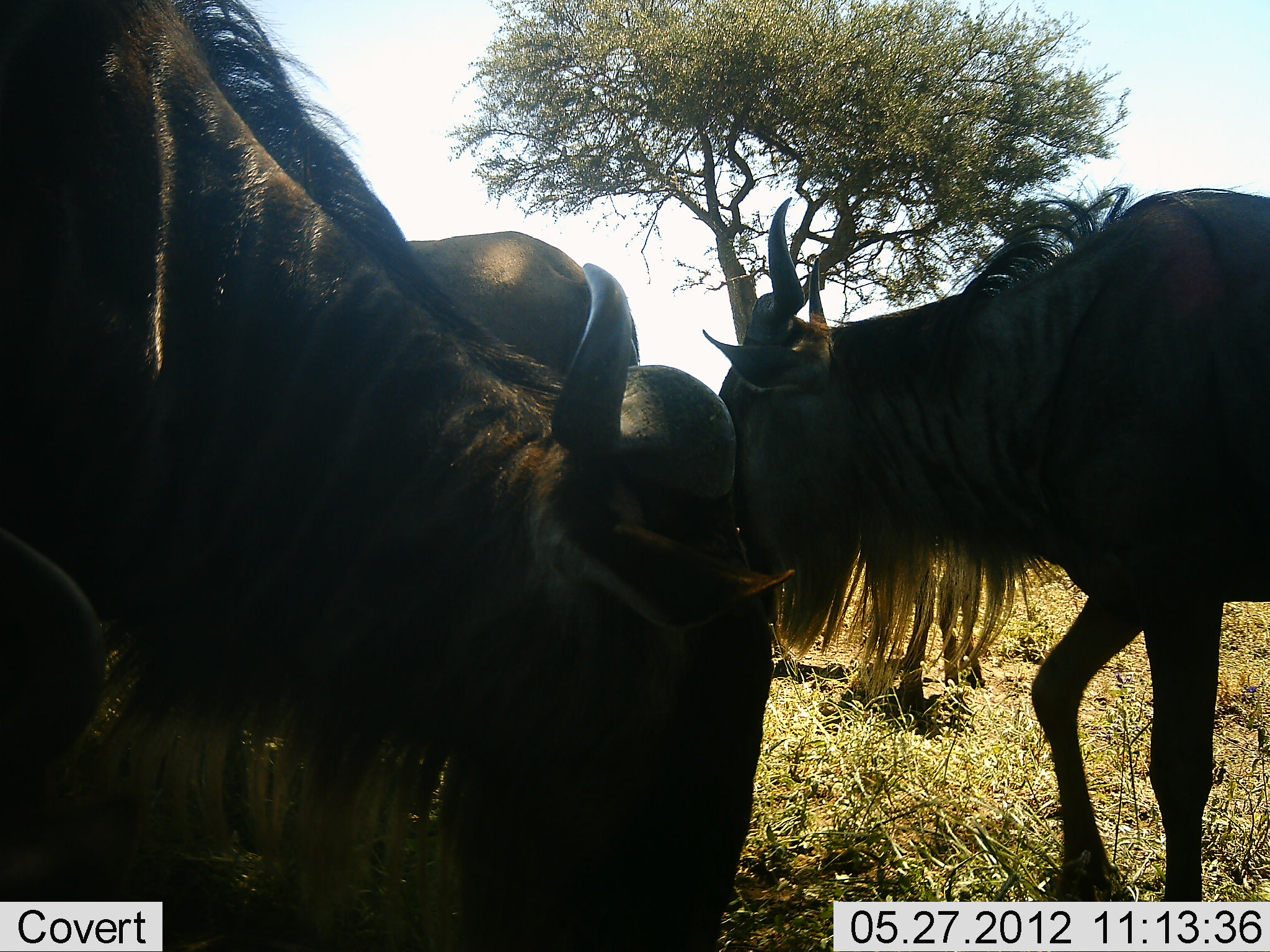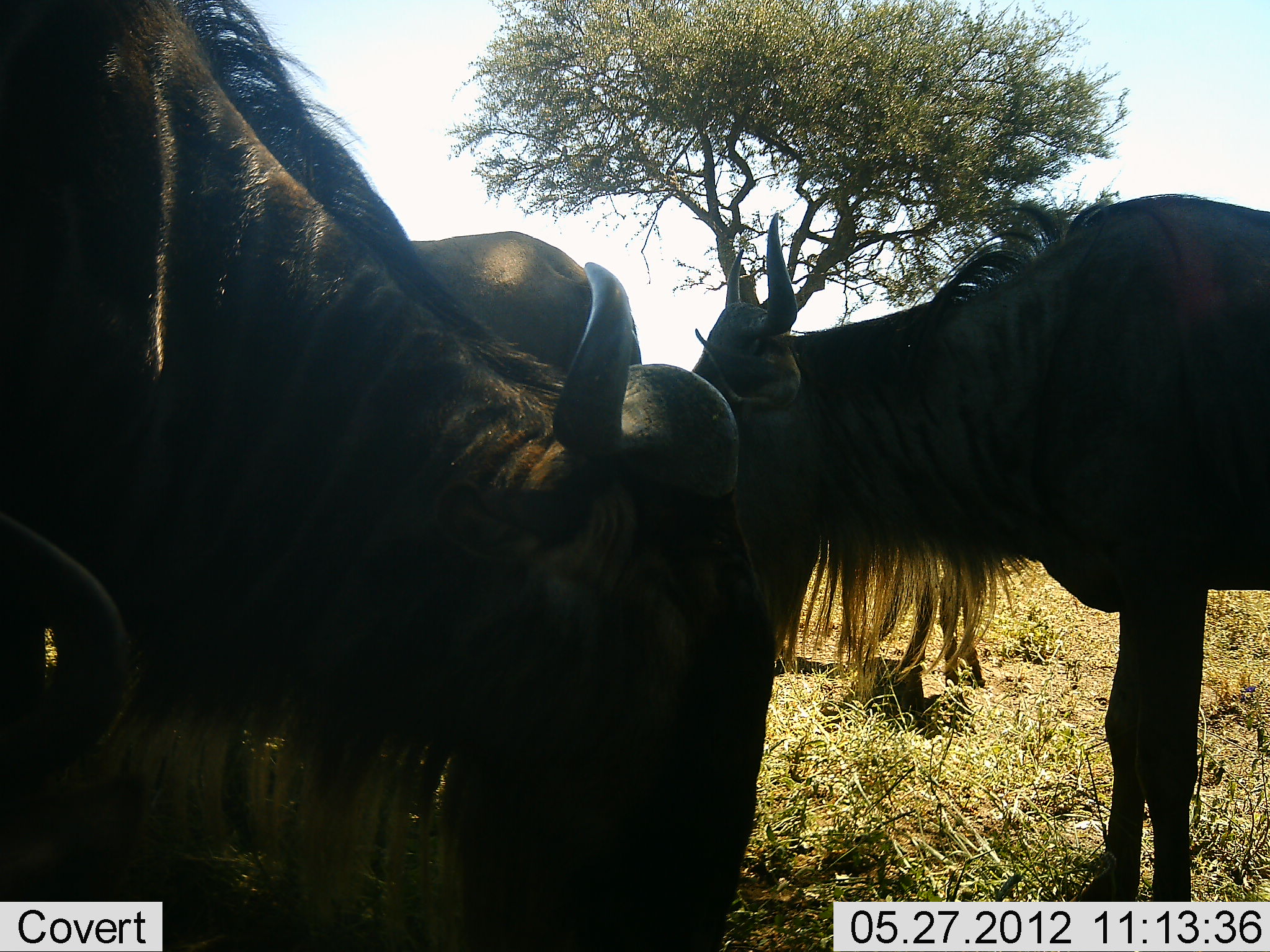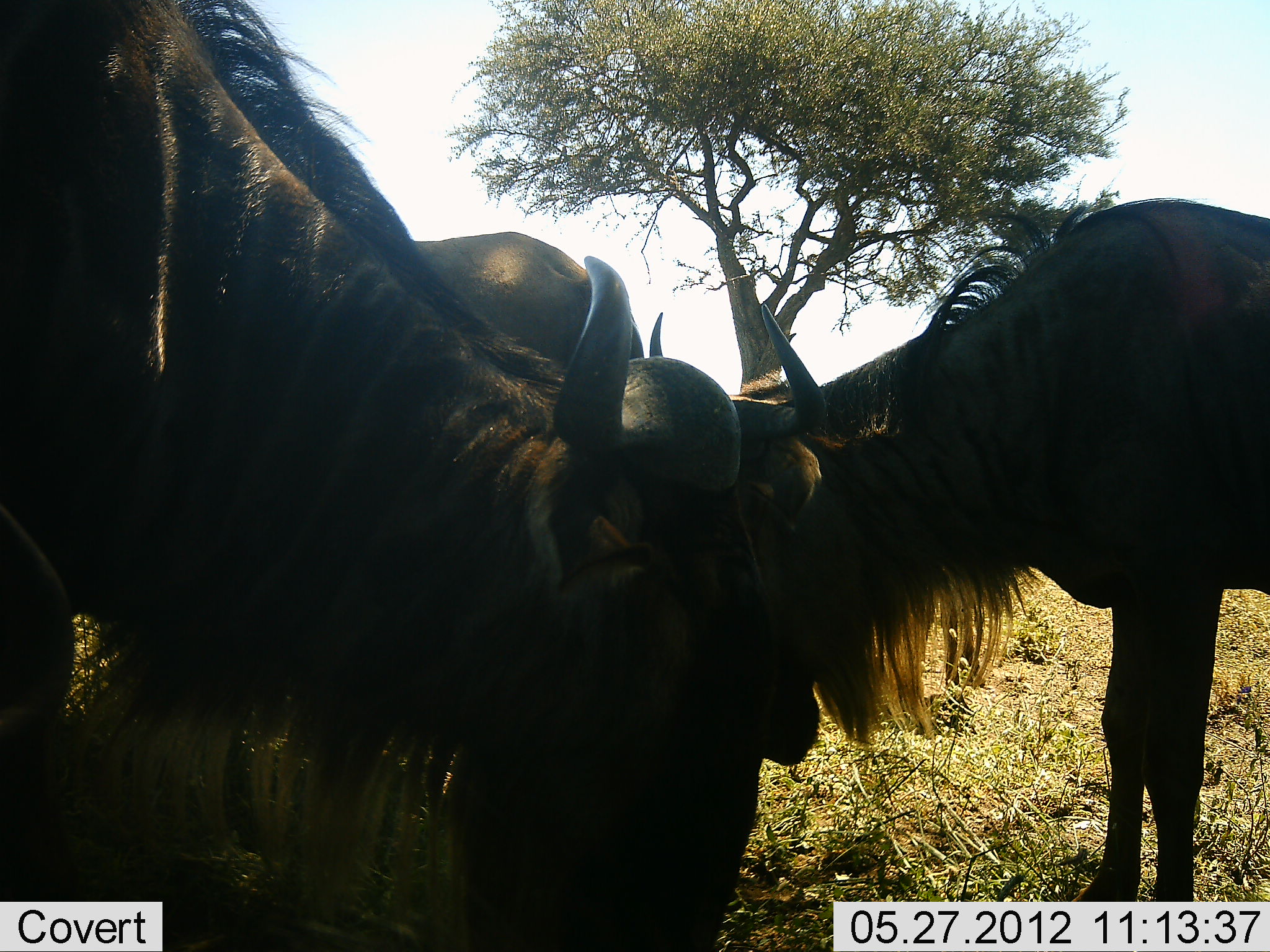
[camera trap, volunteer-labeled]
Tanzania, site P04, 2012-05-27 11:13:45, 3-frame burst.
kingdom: Animalia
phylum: Chordata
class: Mammalia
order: Artiodactyla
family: Bovidae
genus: Connochaetes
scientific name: Connochaetes taurinus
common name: blue wildebeest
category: wildebeest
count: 3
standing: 80%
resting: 20%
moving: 10%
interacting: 10%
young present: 0%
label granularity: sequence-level